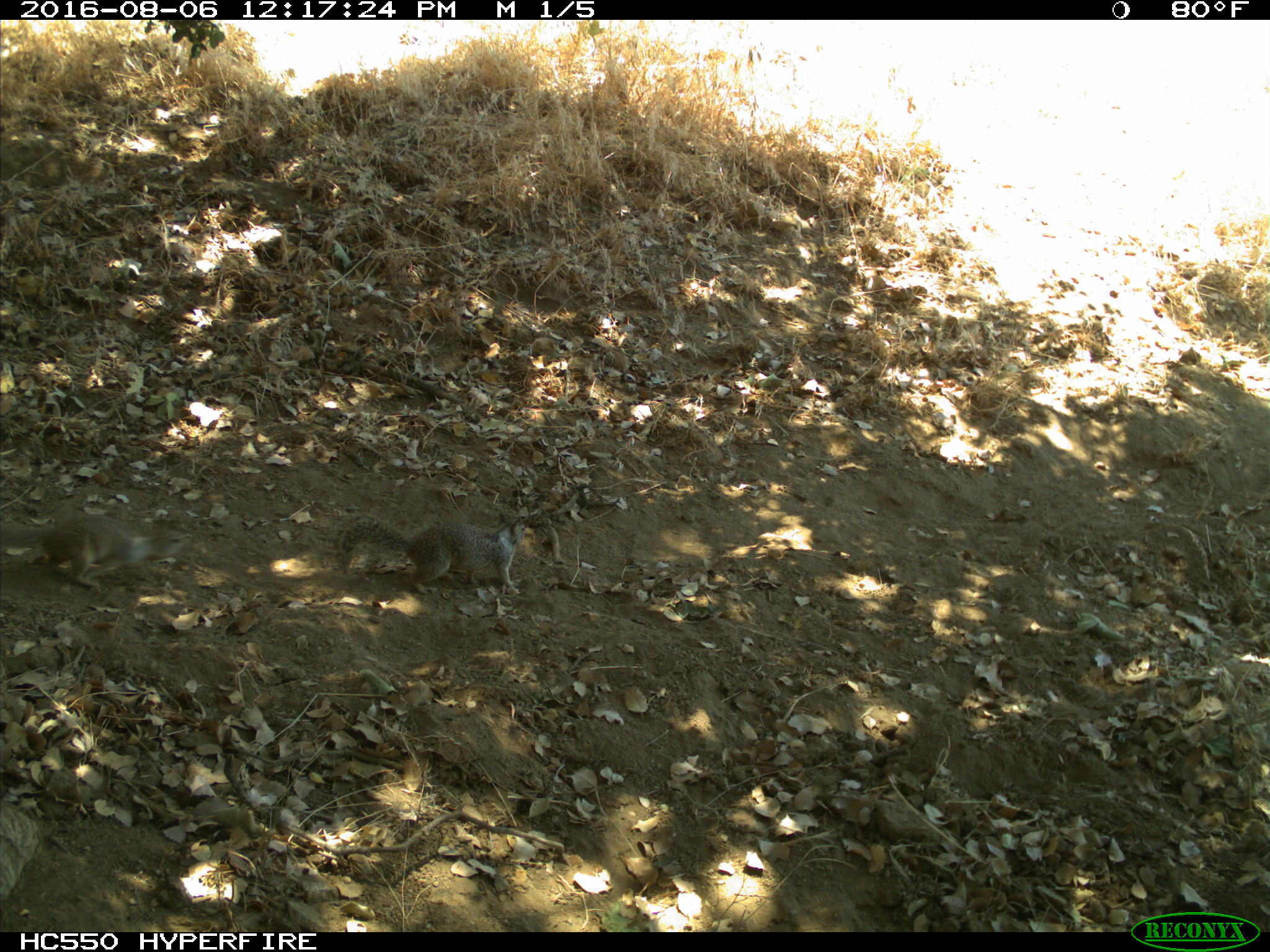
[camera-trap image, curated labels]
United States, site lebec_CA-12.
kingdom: Animalia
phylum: Chordata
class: Mammalia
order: Rodentia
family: Sciuridae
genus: Otospermophilus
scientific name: Otospermophilus beecheyi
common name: california ground squirrel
Otospermophilus beecheyi (california ground squirrel).